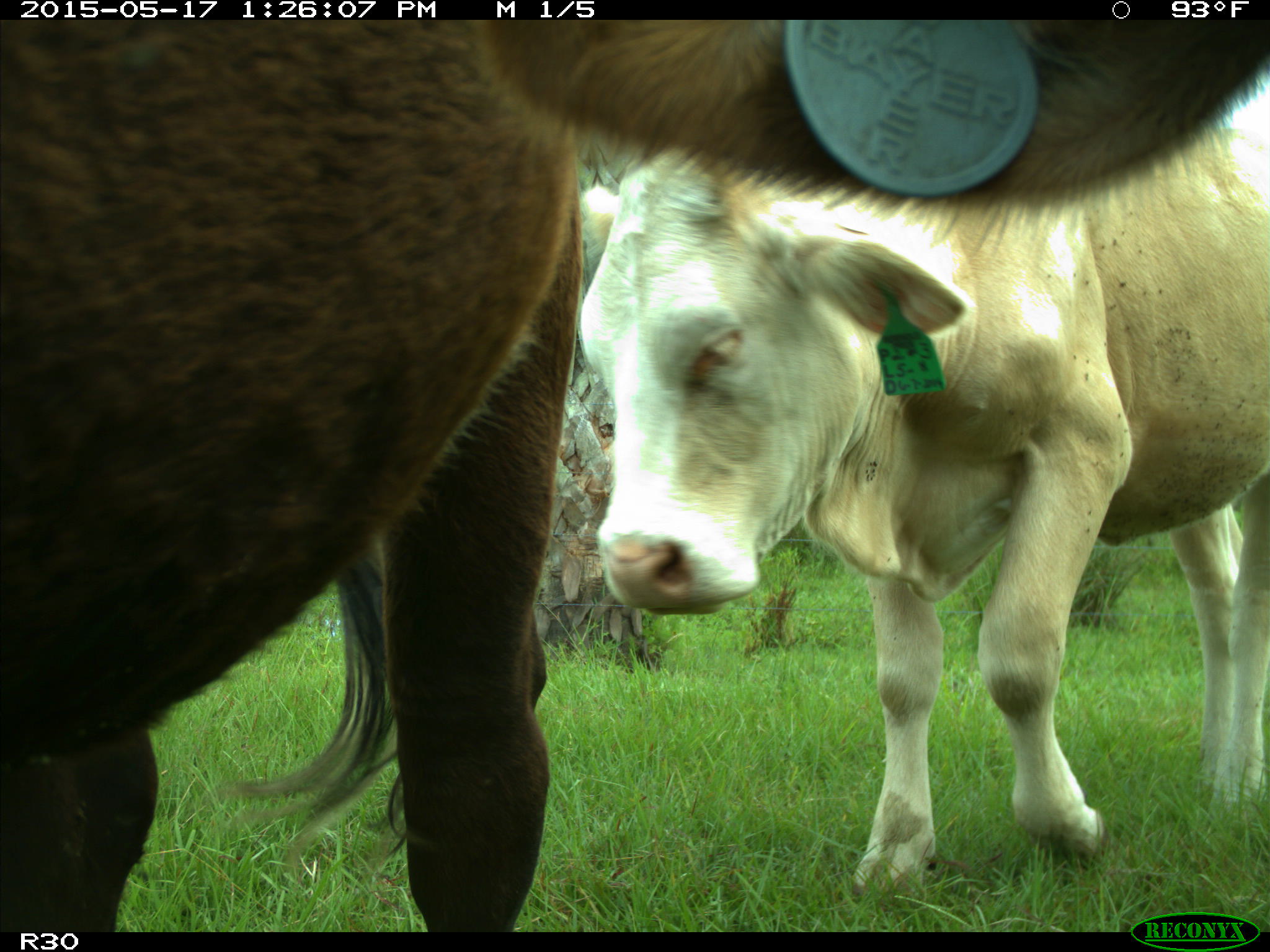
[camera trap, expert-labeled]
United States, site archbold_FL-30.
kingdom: Animalia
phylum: Chordata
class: Mammalia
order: Artiodactyla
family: Bovidae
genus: Bos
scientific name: Bos taurus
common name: domestic cow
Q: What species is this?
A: Bos taurus (domestic cow).